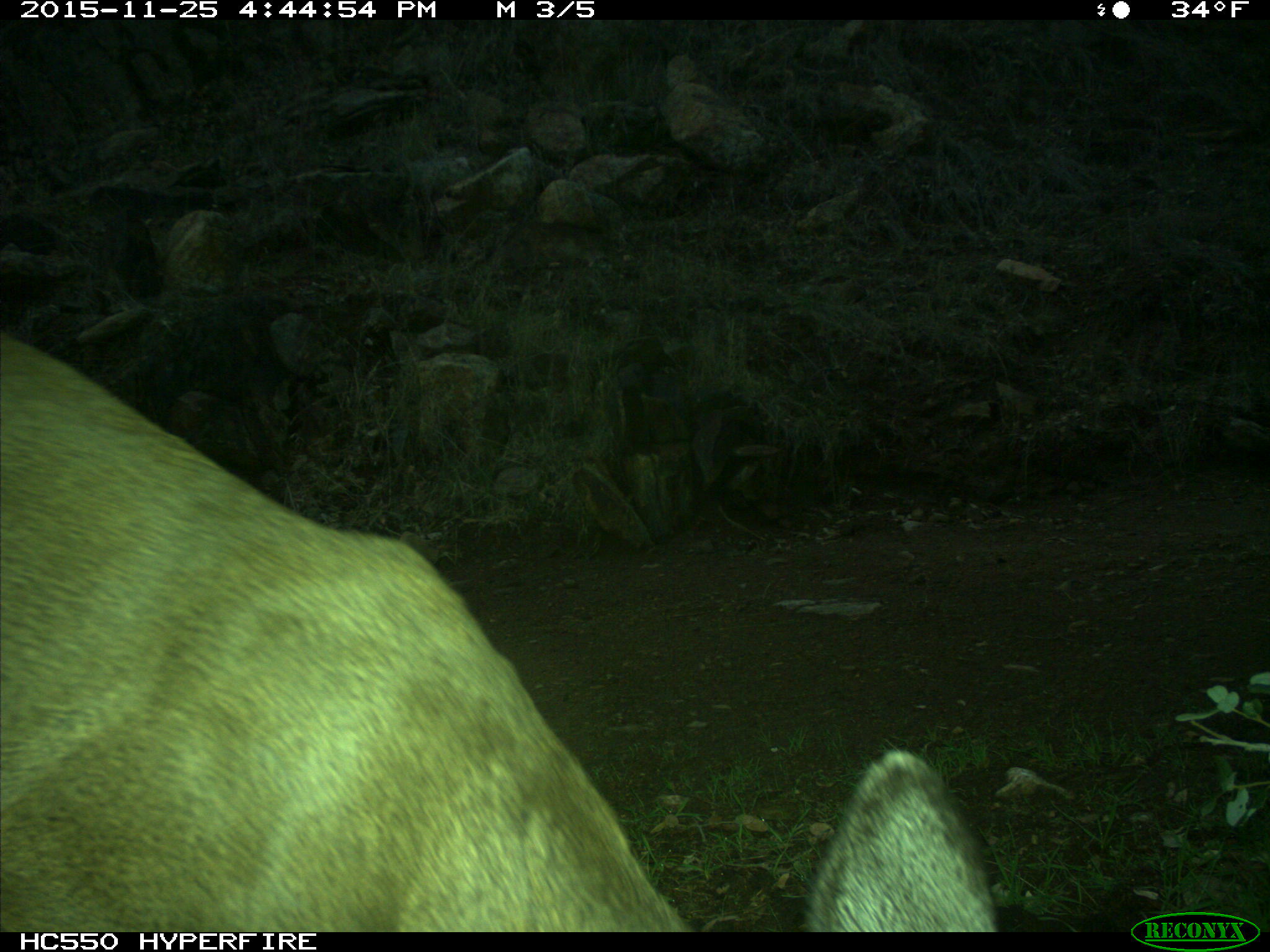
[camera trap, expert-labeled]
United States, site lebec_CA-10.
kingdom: Animalia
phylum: Chordata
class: Mammalia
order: Artiodactyla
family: Cervidae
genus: Odocoileus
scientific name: Odocoileus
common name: deer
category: unidentified deer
Unidentified deer (deer) (Odocoileus).